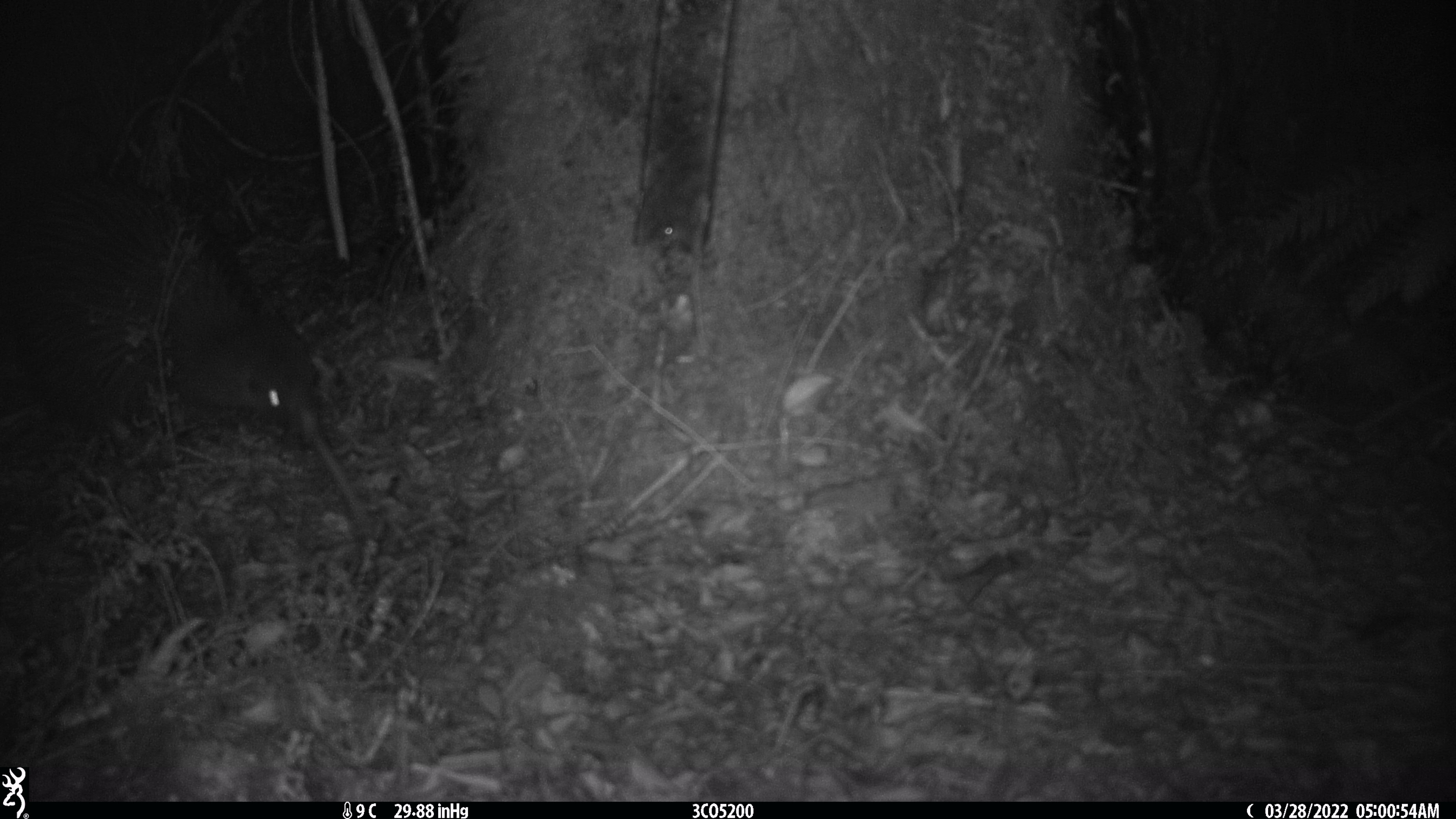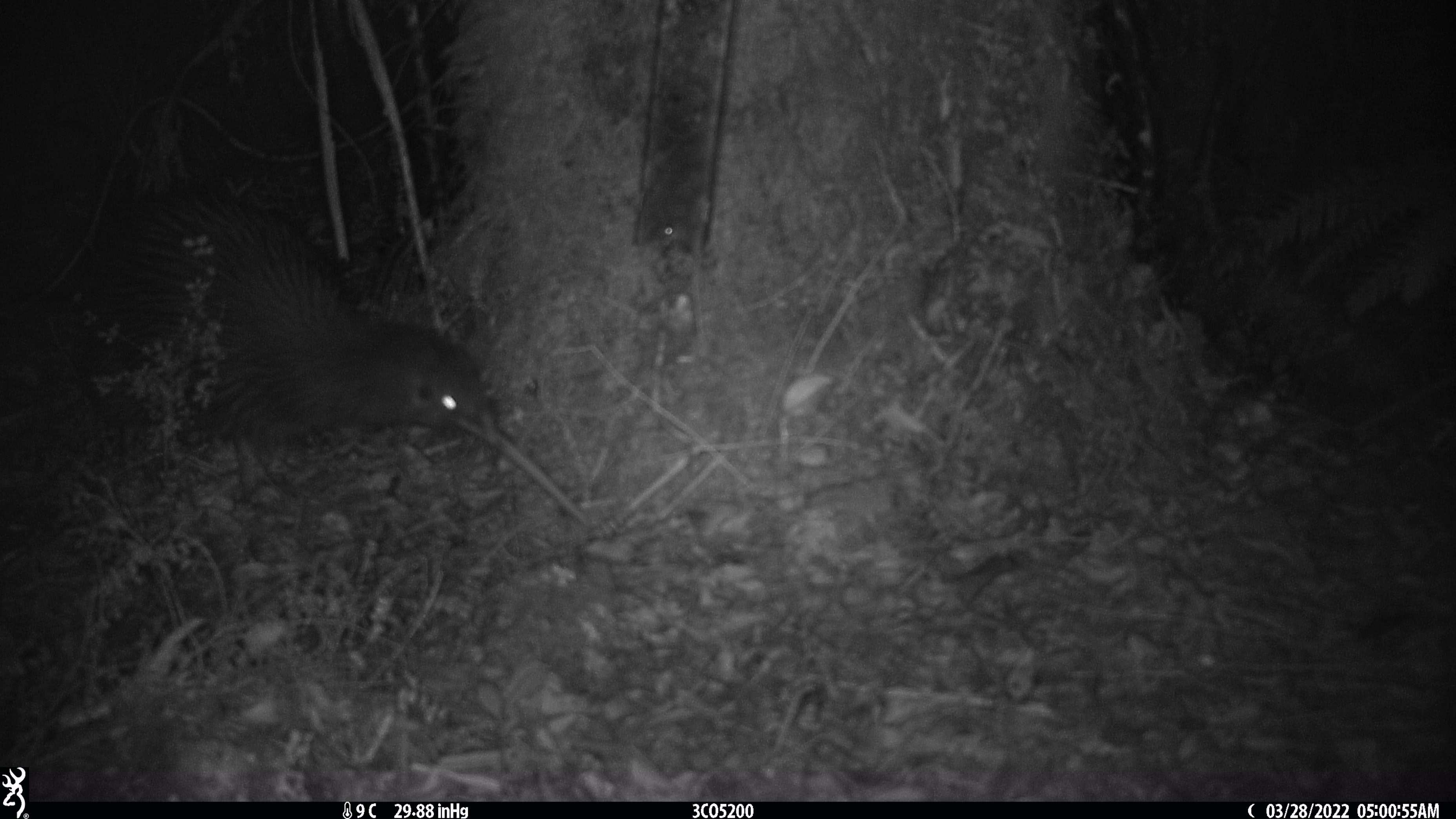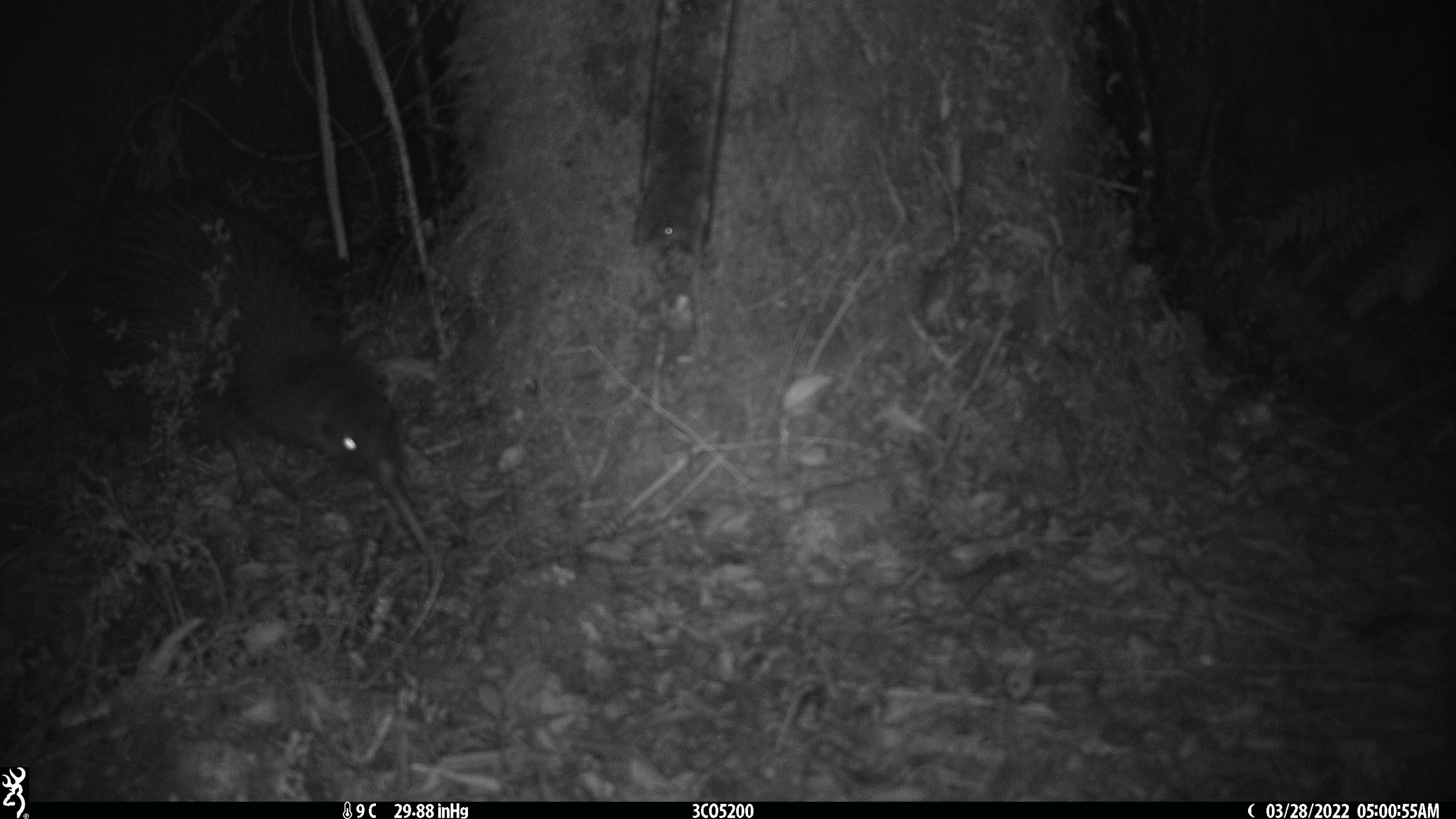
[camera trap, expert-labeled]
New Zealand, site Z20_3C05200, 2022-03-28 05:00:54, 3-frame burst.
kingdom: Animalia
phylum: Chordata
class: Aves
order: Apterygiformes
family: Apterygidae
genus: Apteryx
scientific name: Apteryx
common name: kiwi